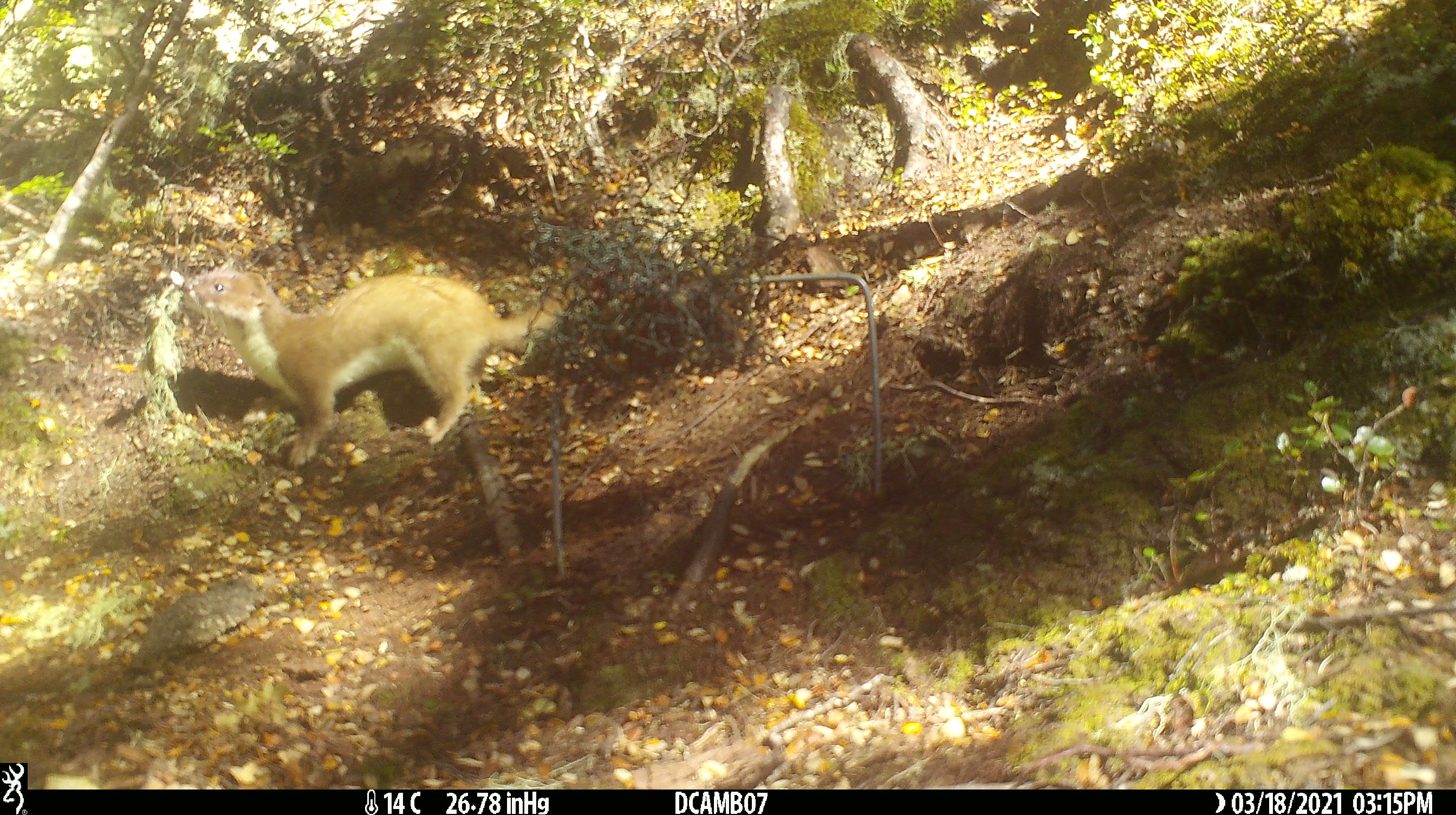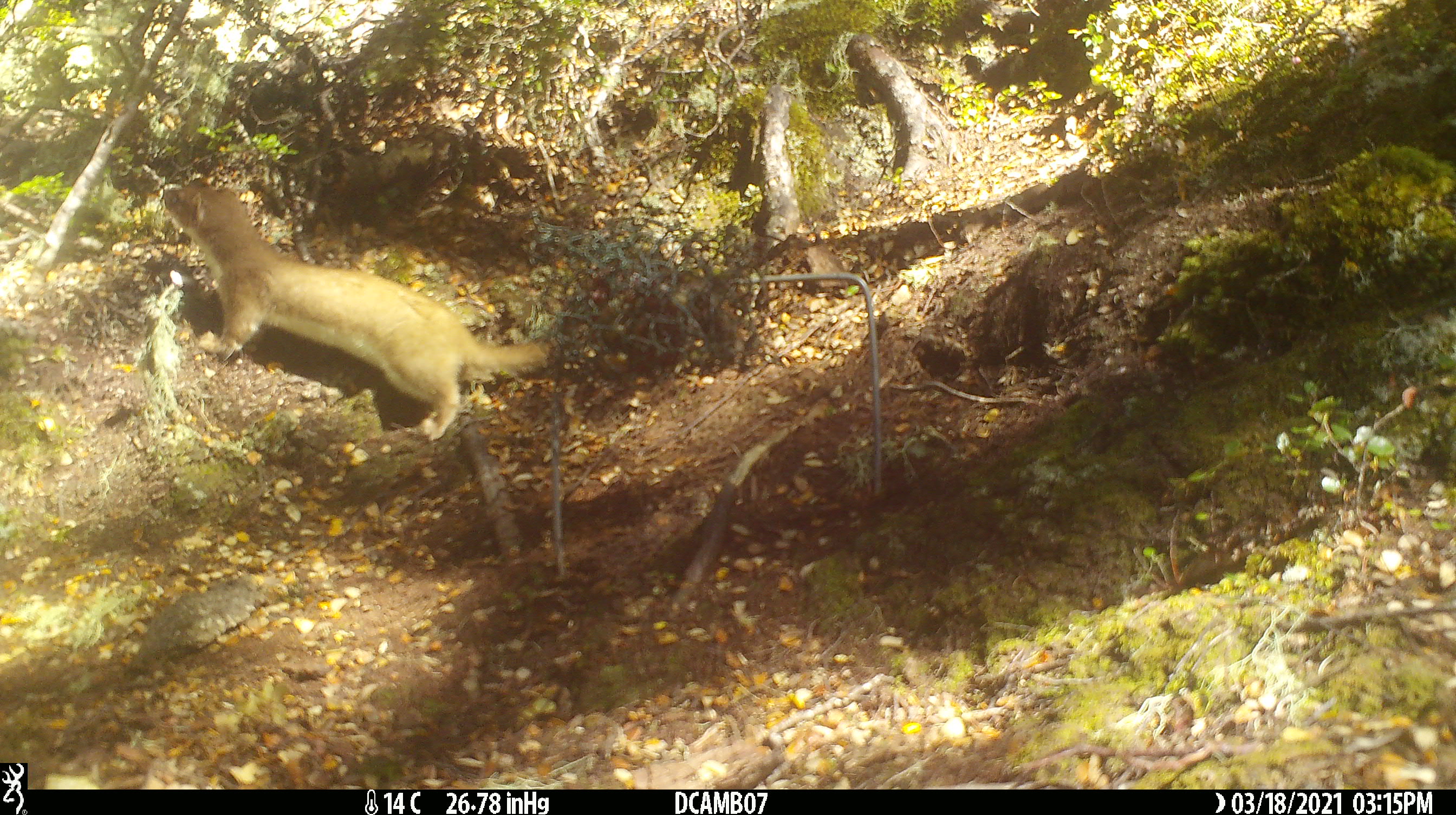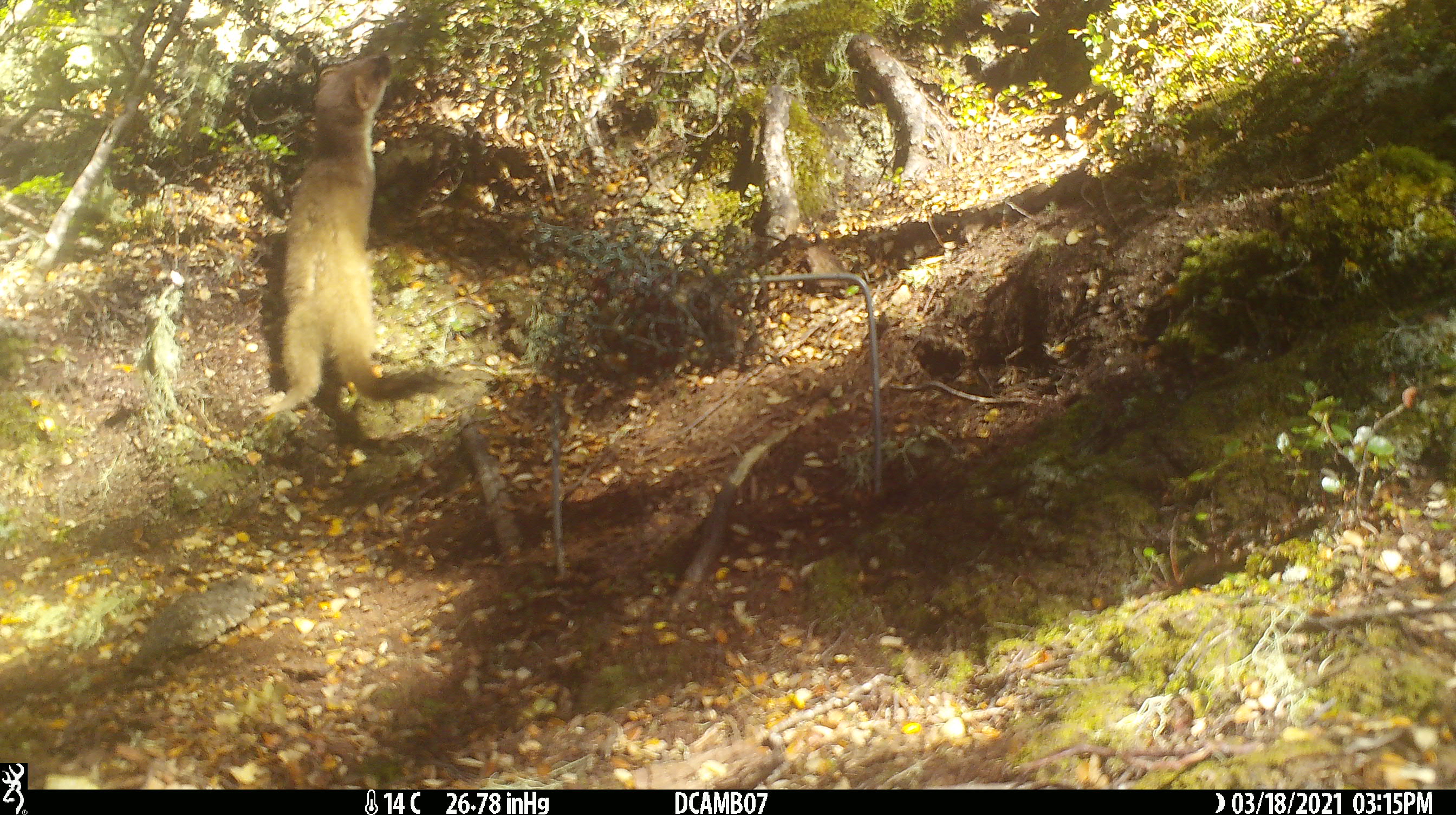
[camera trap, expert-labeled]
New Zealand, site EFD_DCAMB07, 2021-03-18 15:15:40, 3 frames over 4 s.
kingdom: Animalia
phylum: Chordata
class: Mammalia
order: Carnivora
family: Mustelidae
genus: Mustela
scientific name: Mustela erminea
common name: stoat